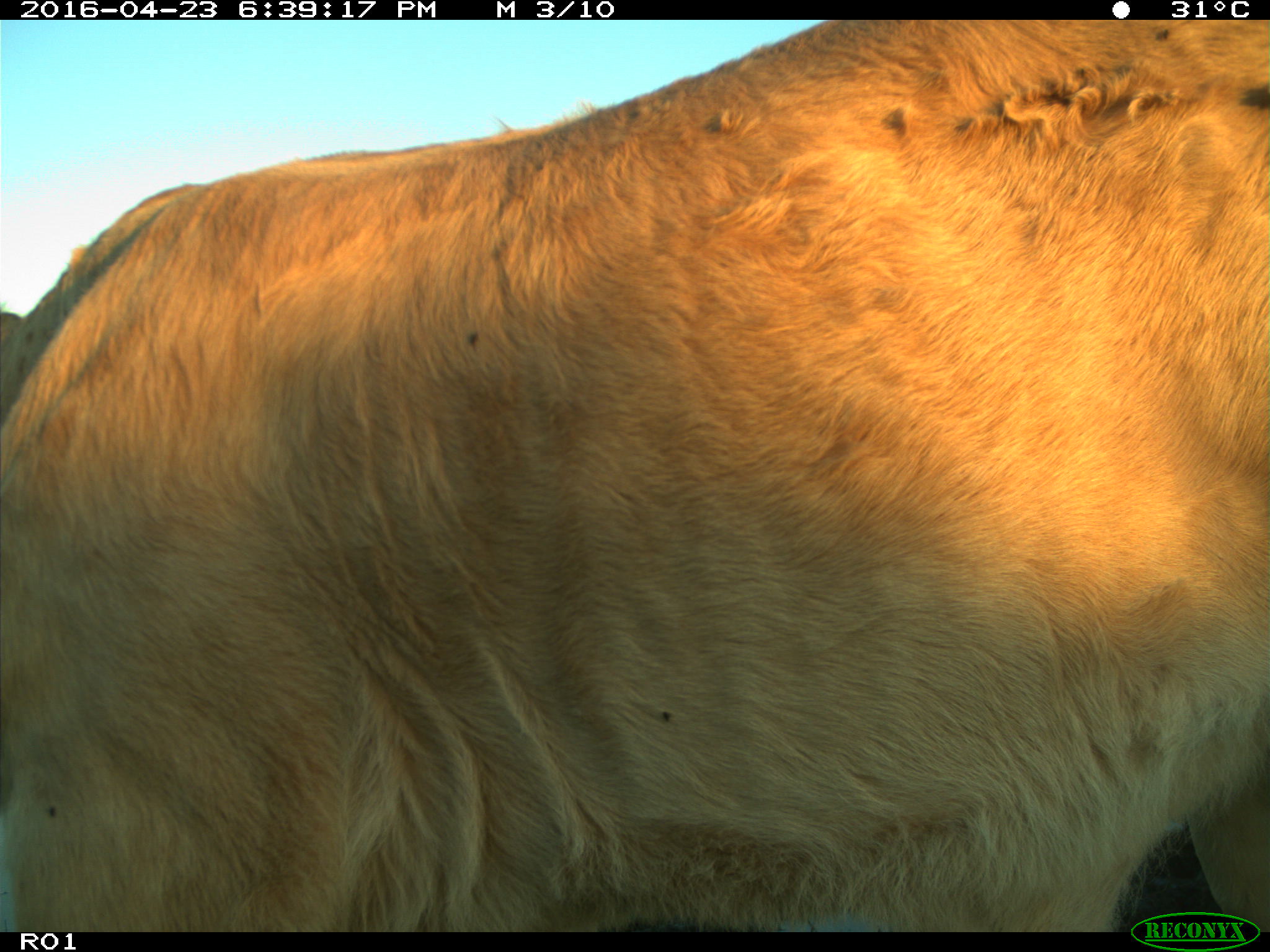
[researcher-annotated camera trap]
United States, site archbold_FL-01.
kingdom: Animalia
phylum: Chordata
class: Mammalia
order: Artiodactyla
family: Bovidae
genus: Bos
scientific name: Bos taurus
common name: domestic cow